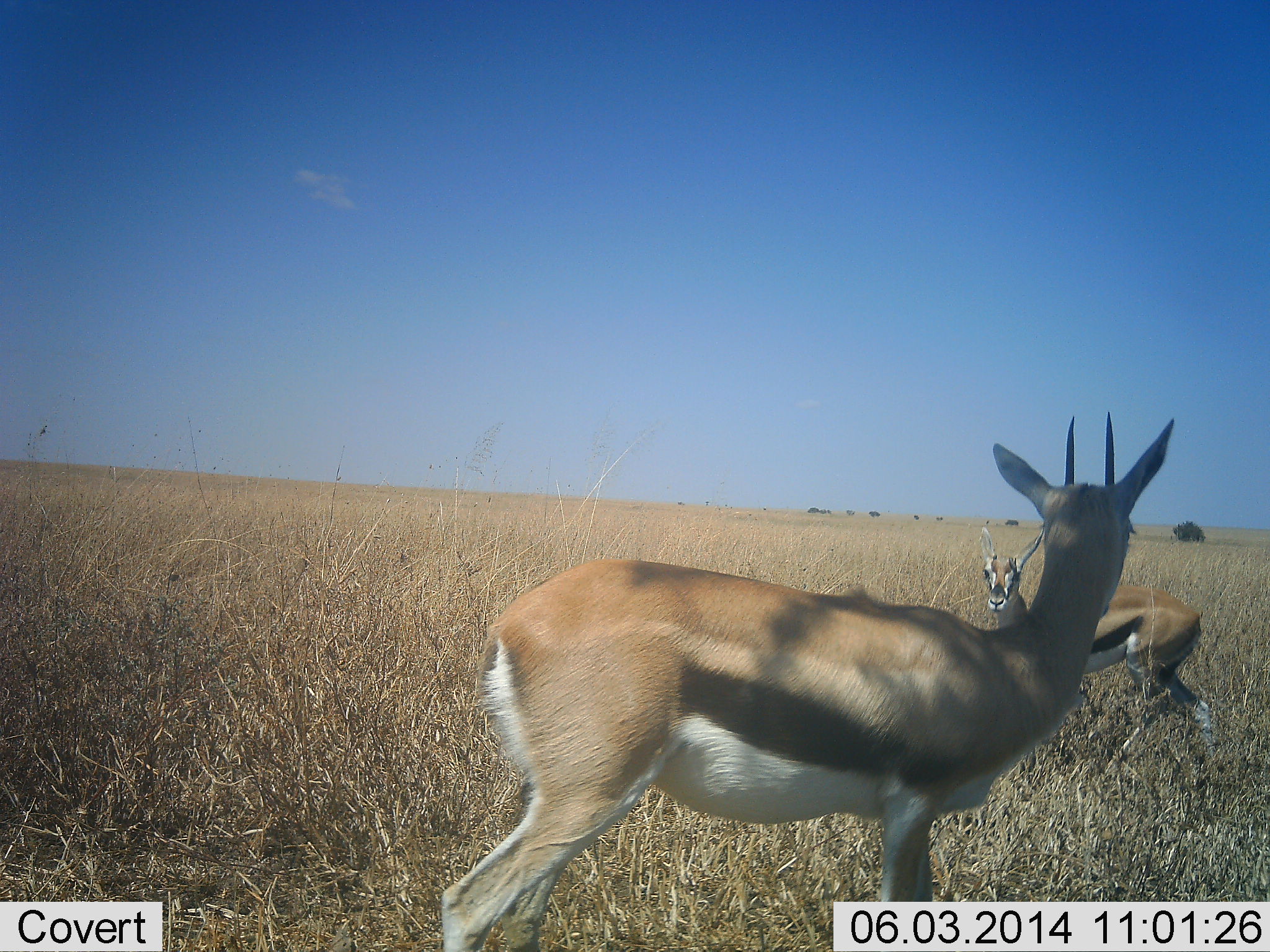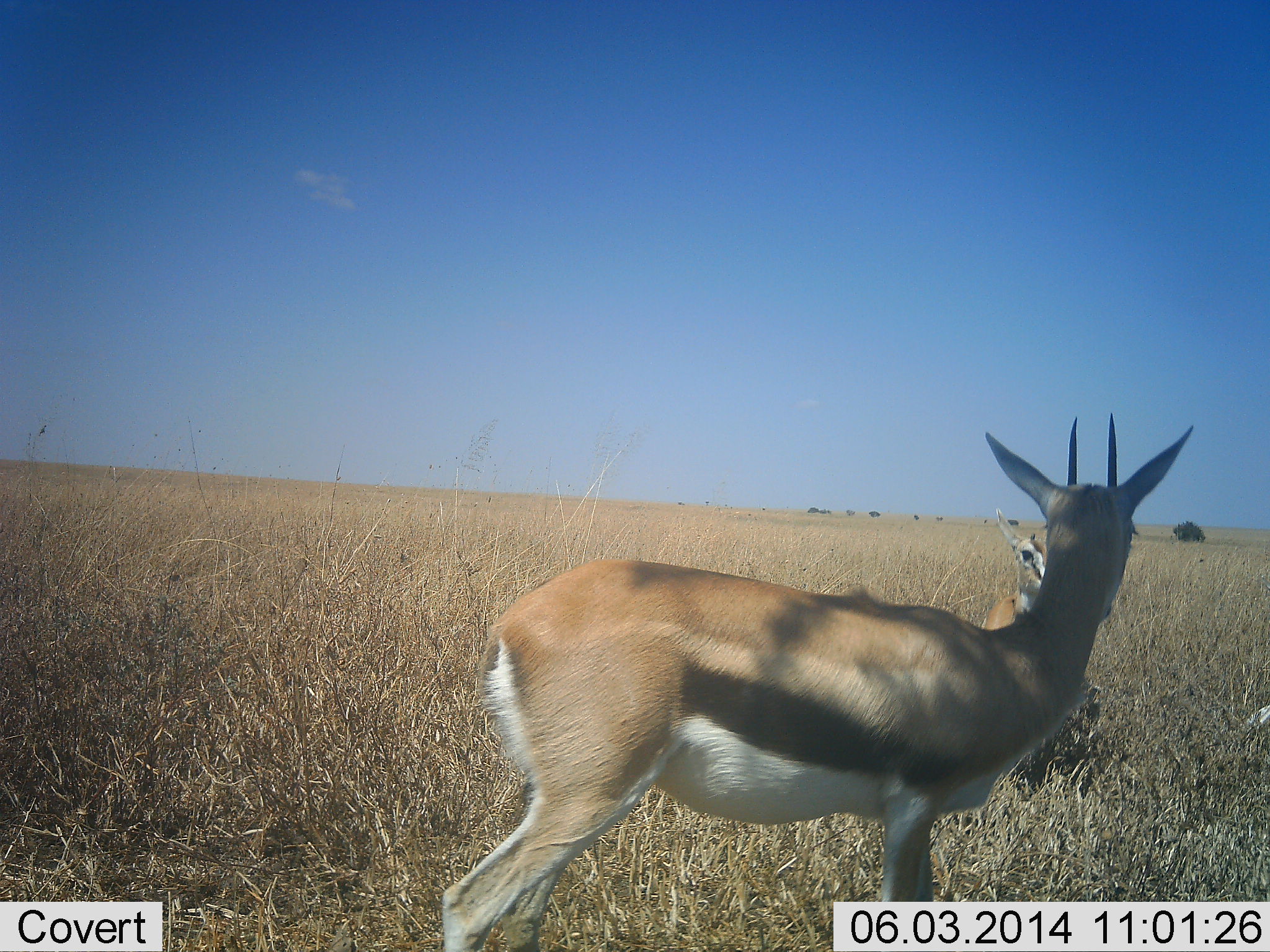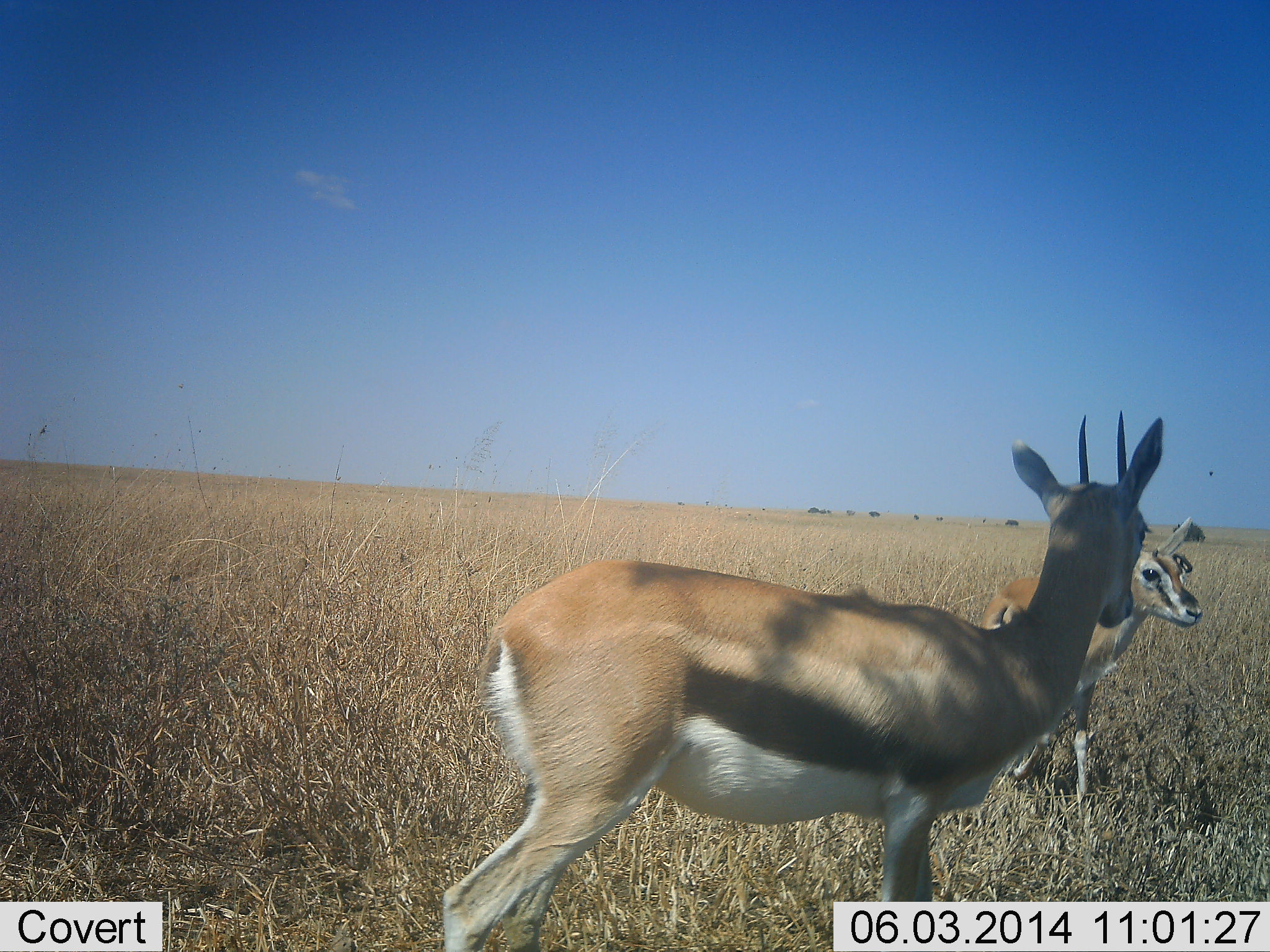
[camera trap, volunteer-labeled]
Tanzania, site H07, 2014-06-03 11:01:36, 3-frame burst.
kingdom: Animalia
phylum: Chordata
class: Mammalia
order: Artiodactyla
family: Bovidae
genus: Eudorcas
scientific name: Eudorcas thomsonii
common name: thomson's gazelle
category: gazellethomsons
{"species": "gazellethomsons (thomson's gazelle) (Eudorcas thomsonii)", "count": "2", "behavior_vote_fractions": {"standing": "90%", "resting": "0%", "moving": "70%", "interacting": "10%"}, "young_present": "20%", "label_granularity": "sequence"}